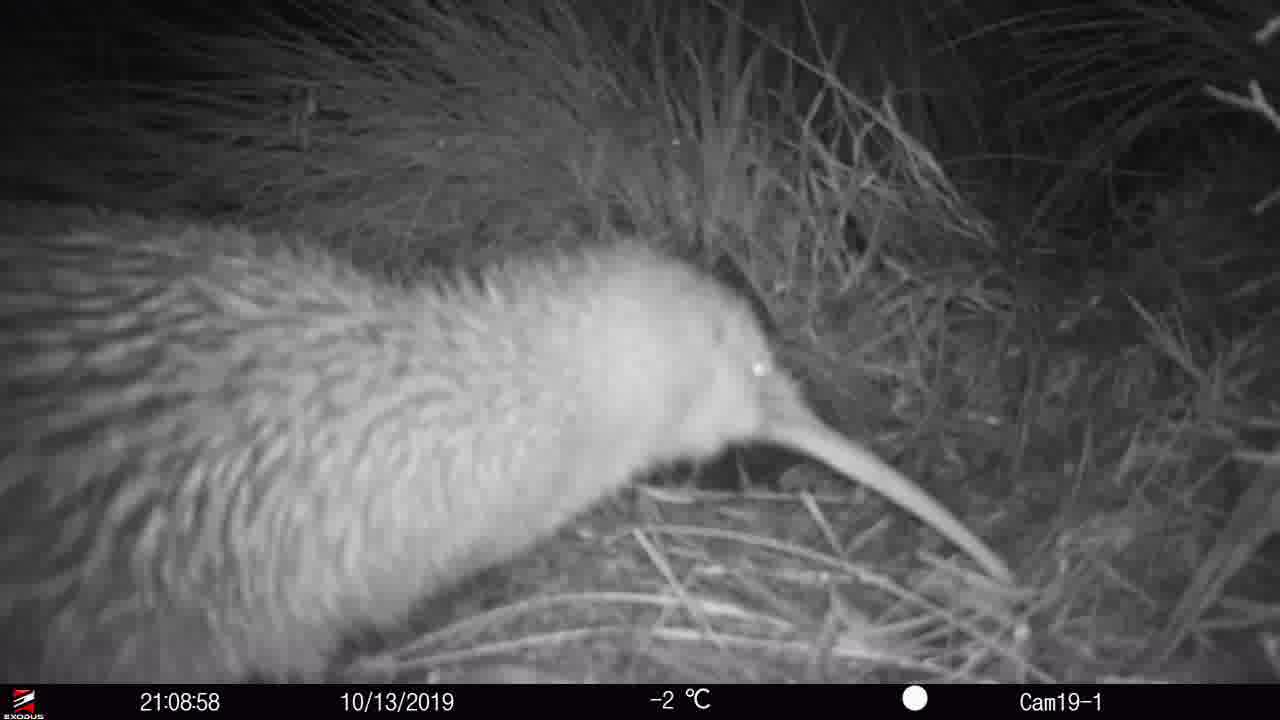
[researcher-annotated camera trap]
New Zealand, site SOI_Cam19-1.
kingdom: Animalia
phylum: Chordata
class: Aves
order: Apterygiformes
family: Apterygidae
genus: Apteryx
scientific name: Apteryx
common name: kiwi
Kiwi (Apteryx).